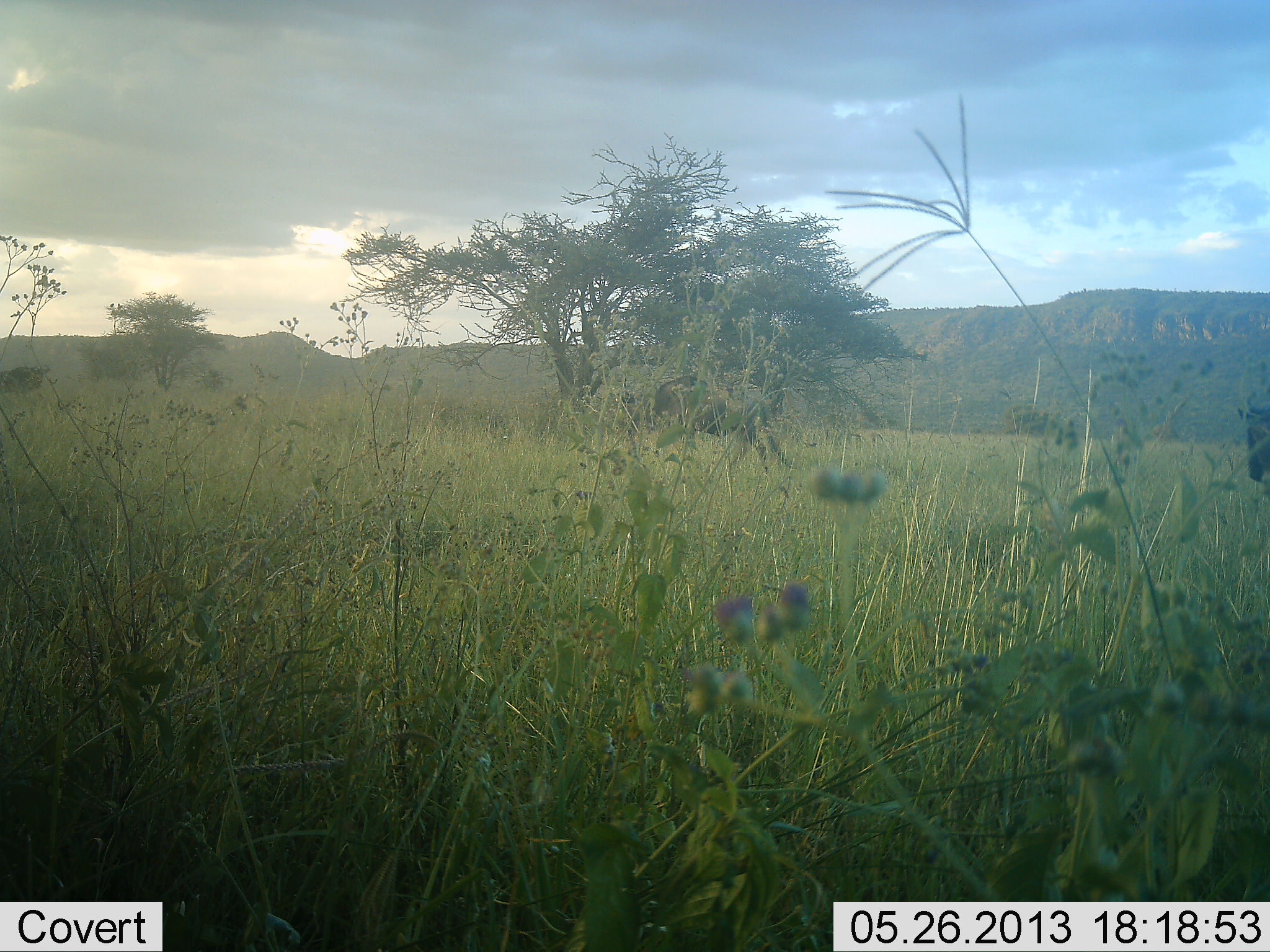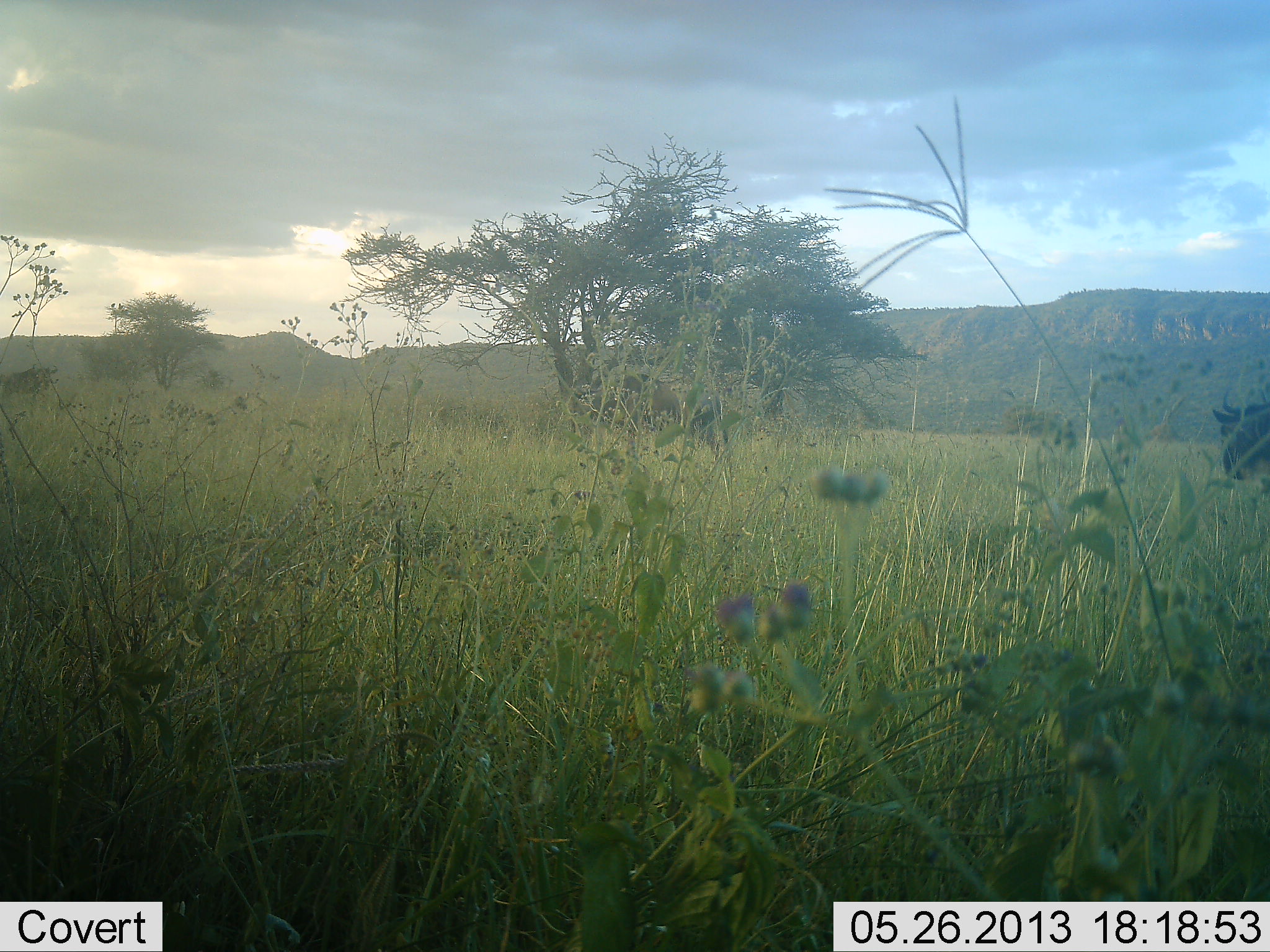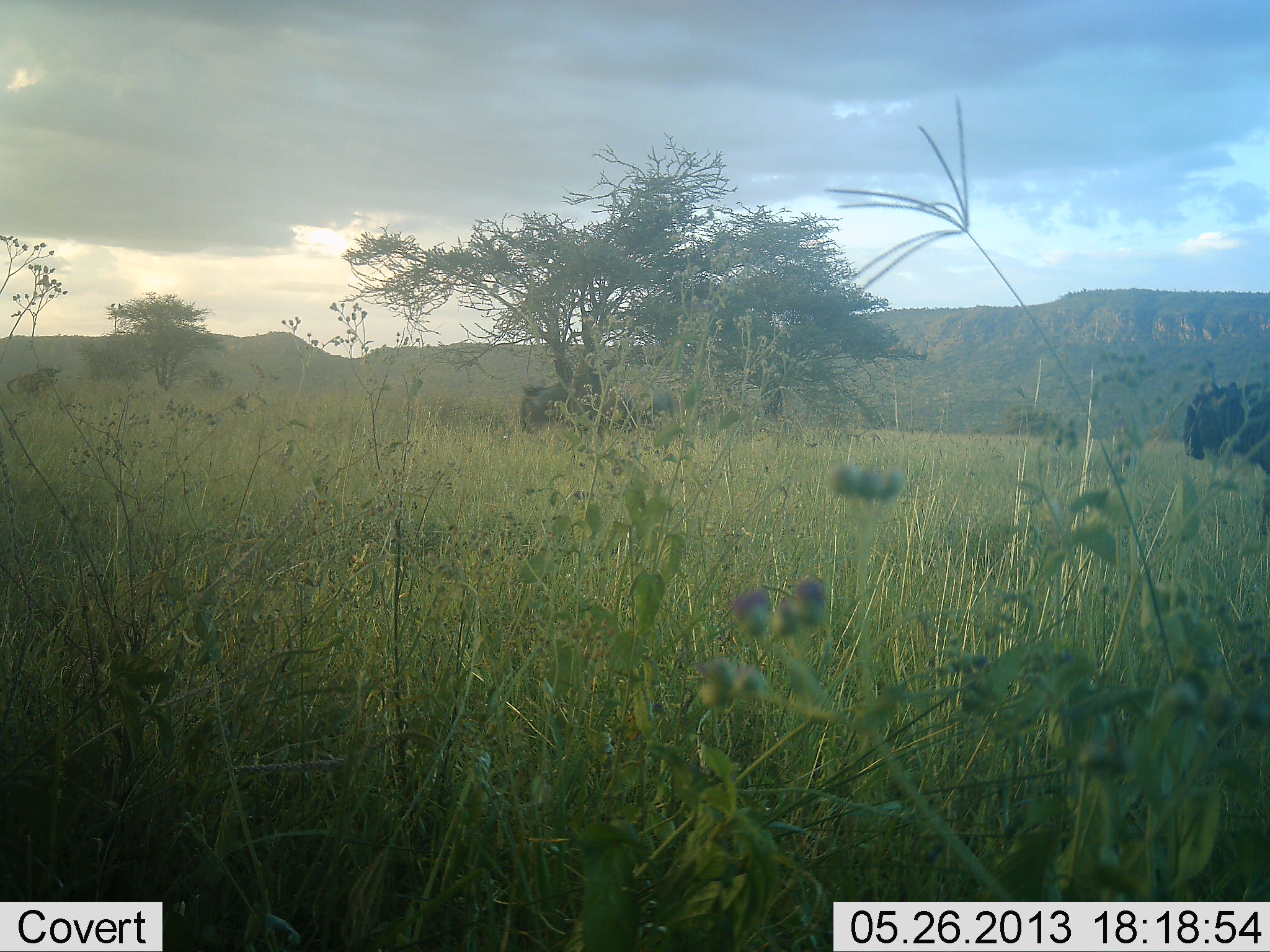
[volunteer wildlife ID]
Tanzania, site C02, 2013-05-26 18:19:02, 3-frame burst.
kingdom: Animalia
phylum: Chordata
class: Mammalia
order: Artiodactyla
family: Bovidae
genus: Connochaetes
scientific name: Connochaetes taurinus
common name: blue wildebeest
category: wildebeest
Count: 3.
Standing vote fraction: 8%.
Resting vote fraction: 0%.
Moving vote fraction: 92%.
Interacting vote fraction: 0%.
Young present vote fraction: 0%.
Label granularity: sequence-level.